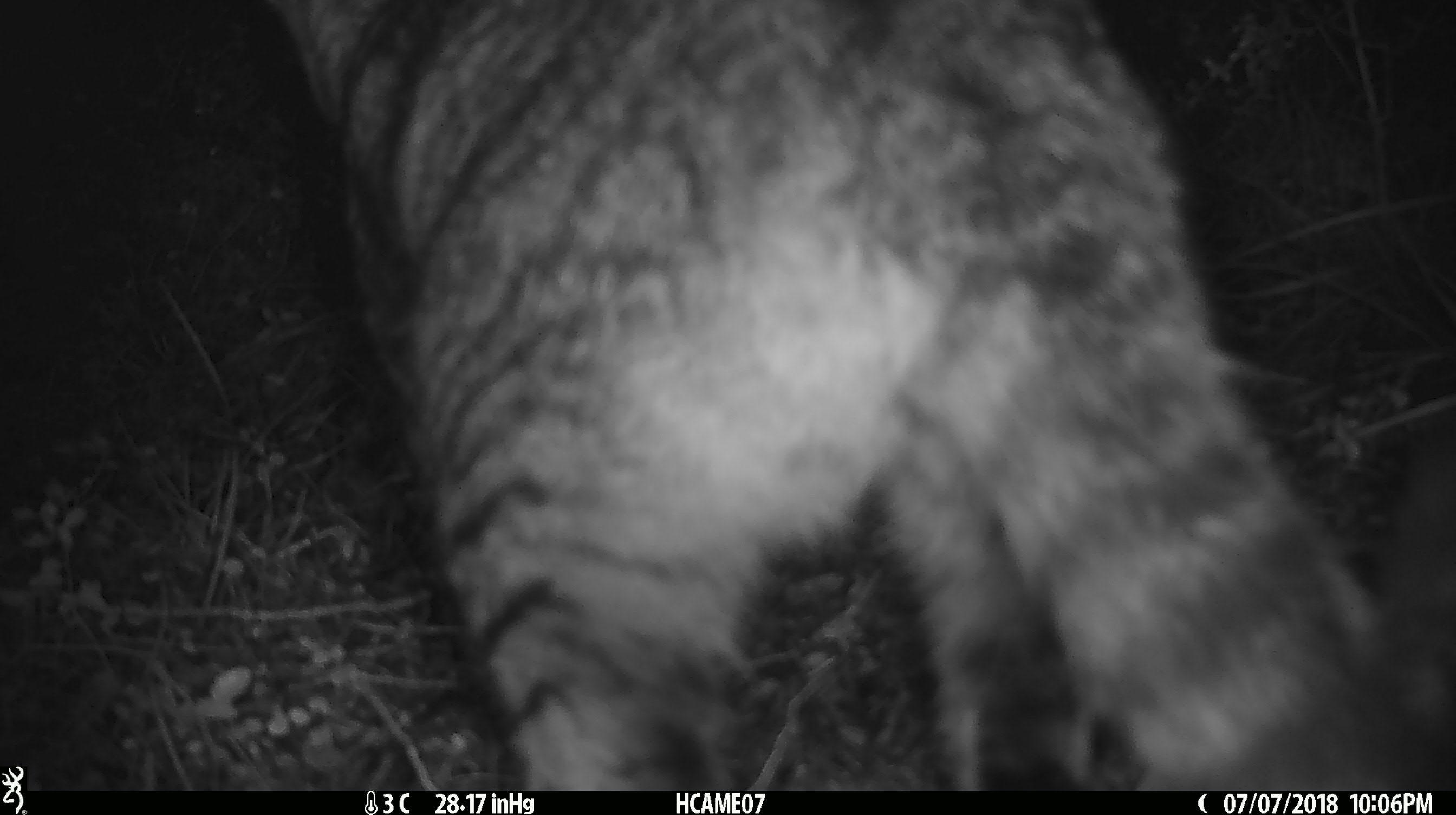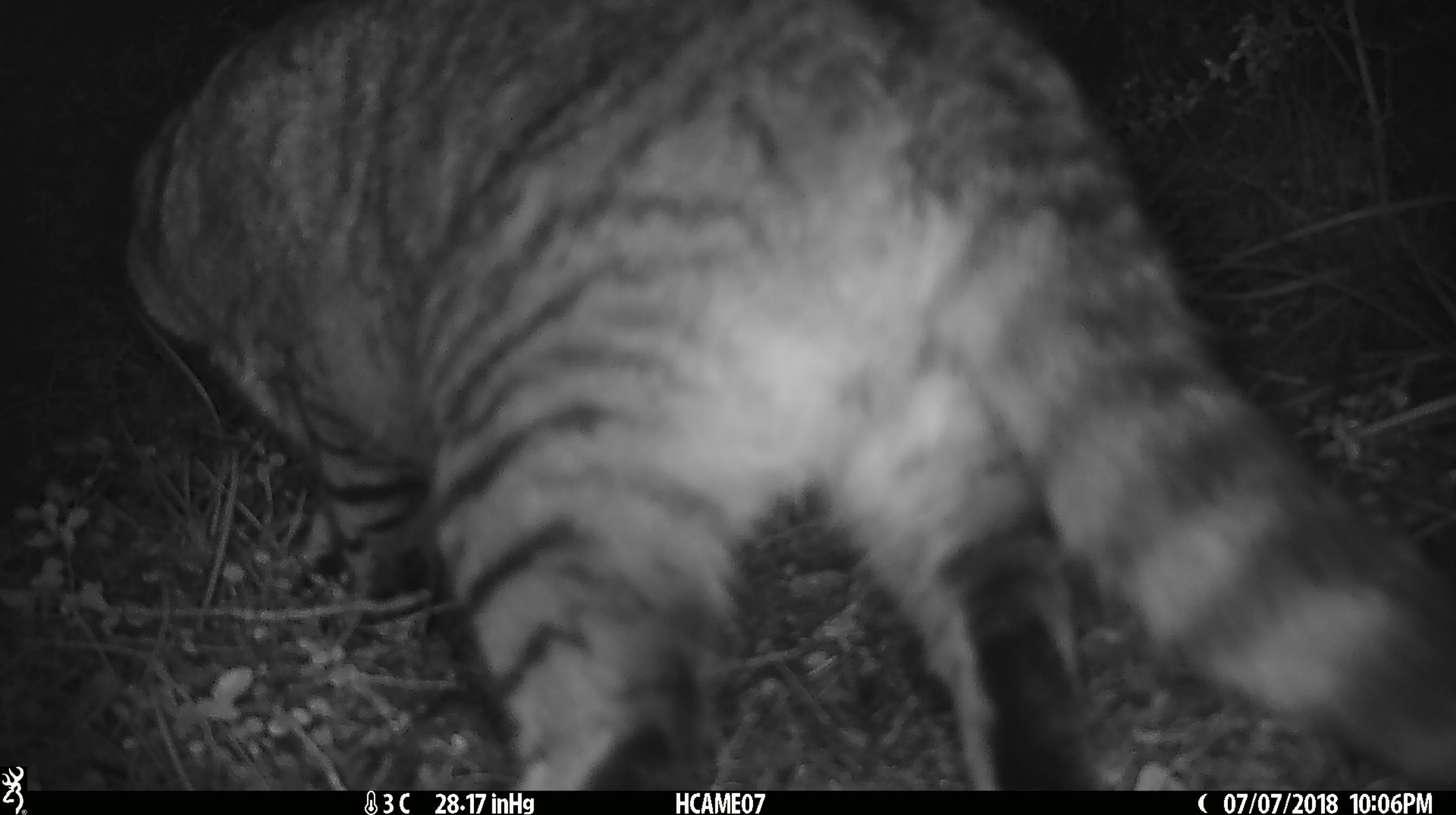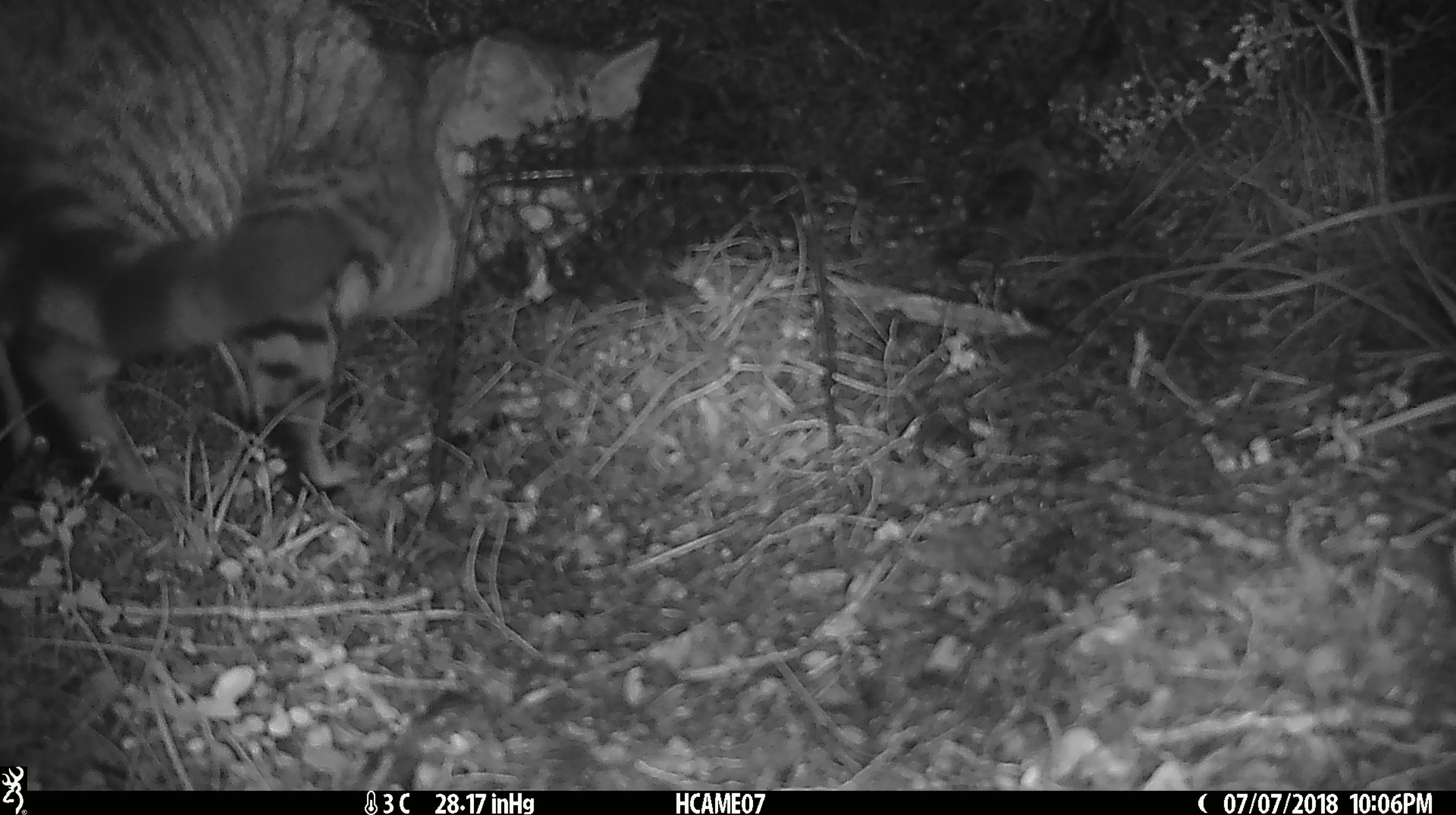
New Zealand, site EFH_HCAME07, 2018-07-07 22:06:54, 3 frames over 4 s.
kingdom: Animalia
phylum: Chordata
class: Mammalia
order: Carnivora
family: Felidae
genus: Felis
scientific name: Felis catus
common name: domestic cat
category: cat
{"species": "cat (domestic cat) (Felis catus)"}